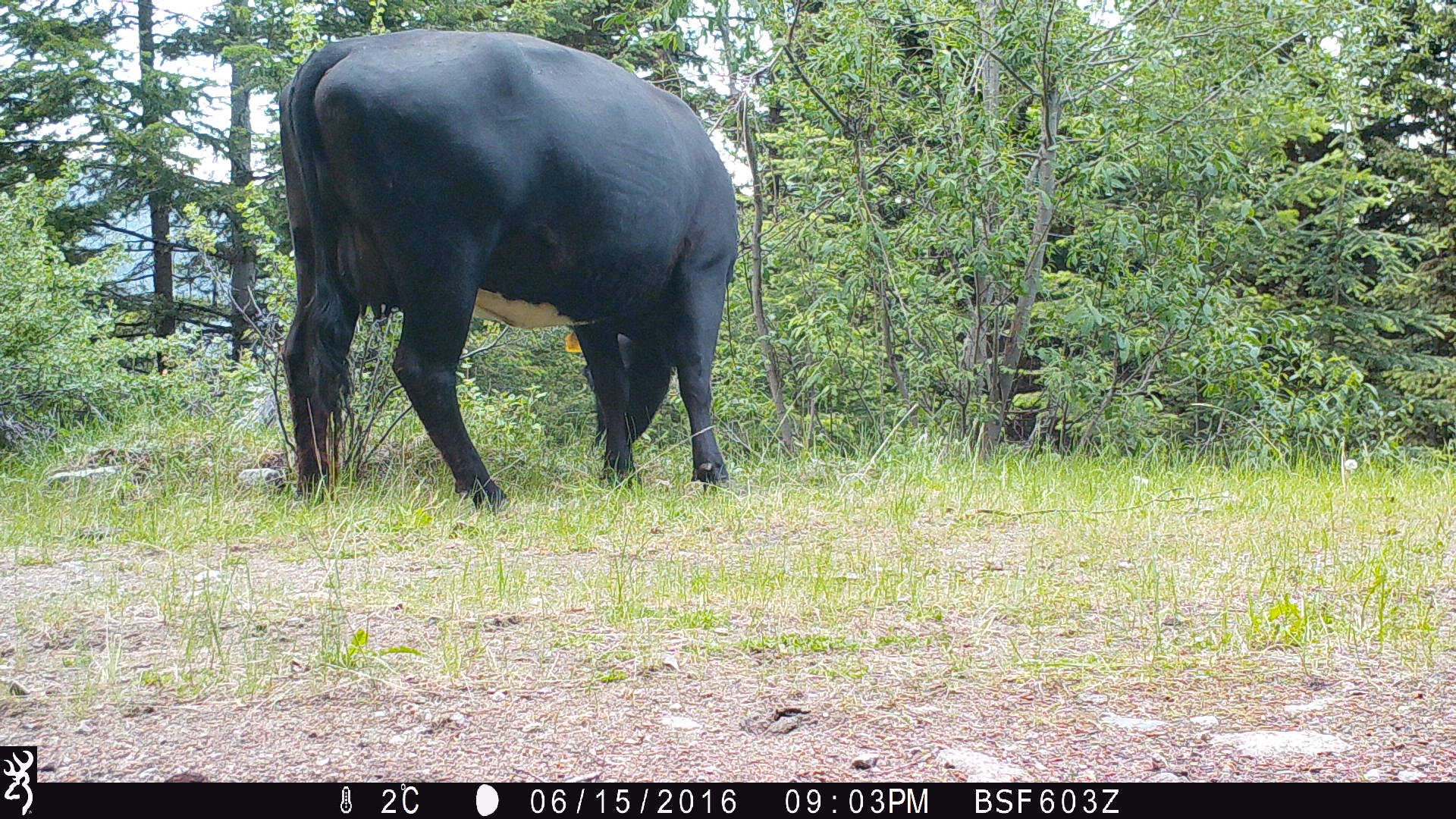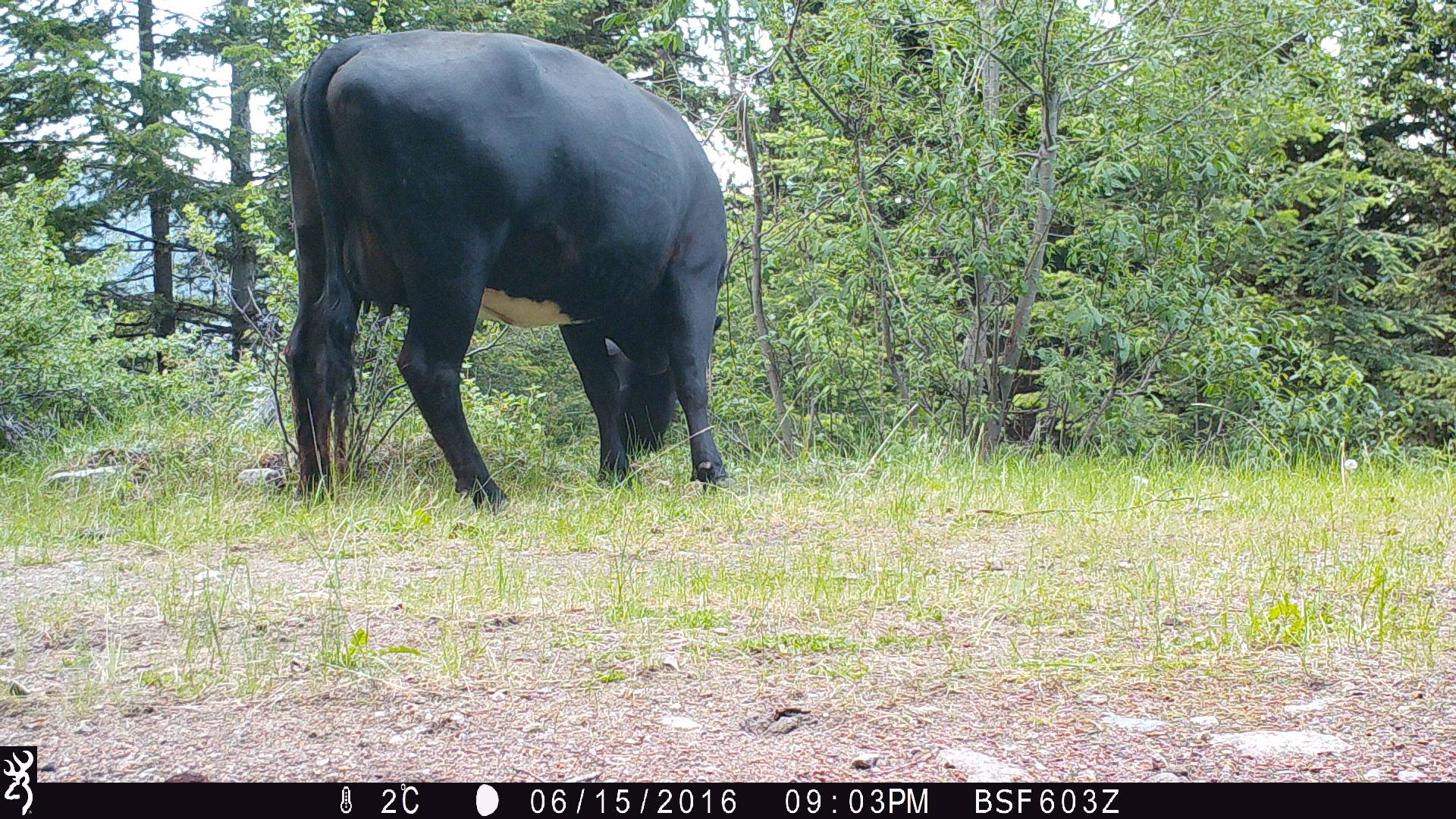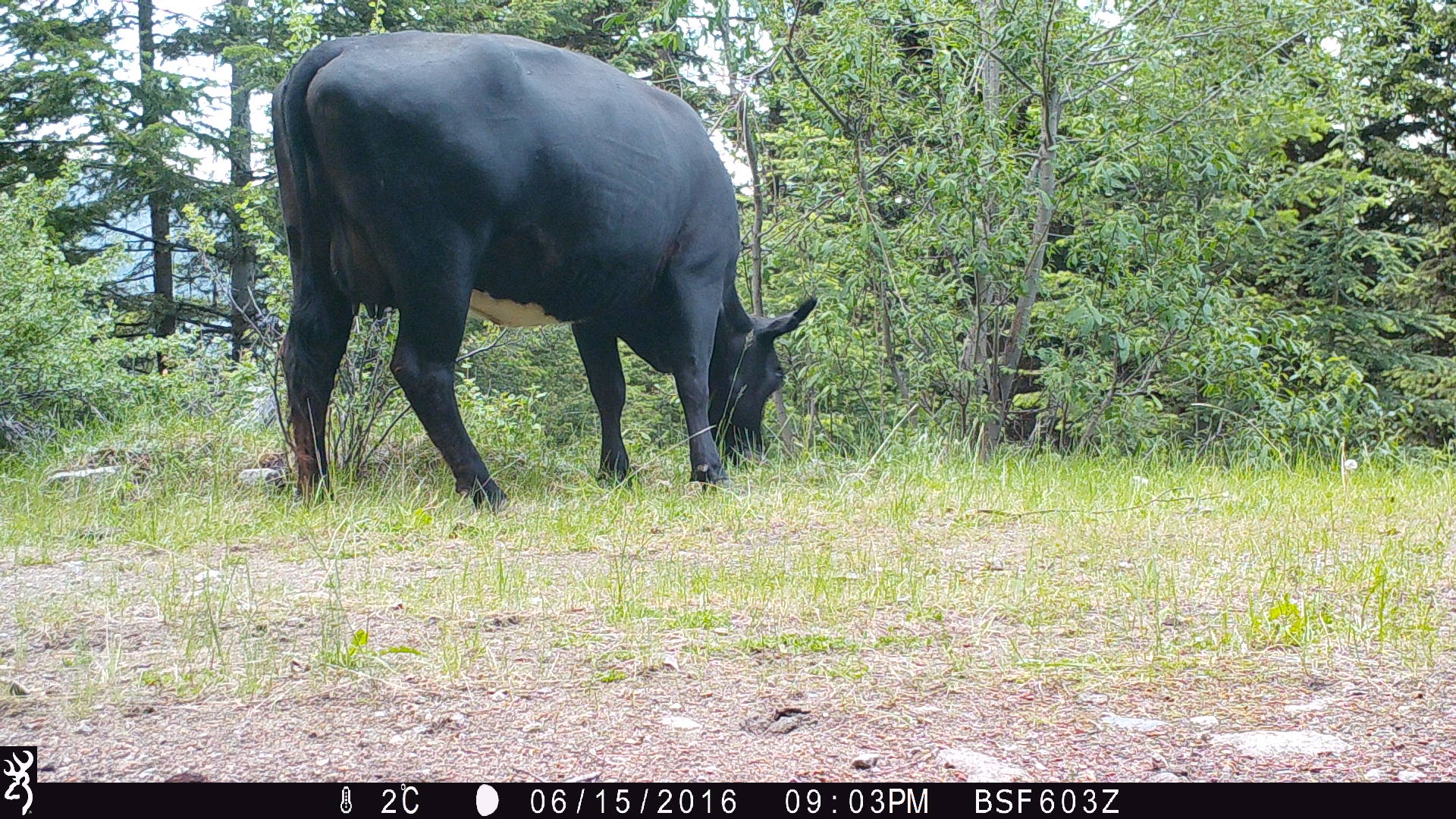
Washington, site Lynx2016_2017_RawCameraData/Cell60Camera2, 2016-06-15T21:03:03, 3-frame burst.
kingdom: Animalia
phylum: Chordata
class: Mammalia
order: Artiodactyla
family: Bovidae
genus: Bos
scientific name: Bos taurus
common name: domestic cattle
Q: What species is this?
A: Domestic cattle (Bos taurus).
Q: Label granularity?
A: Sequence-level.